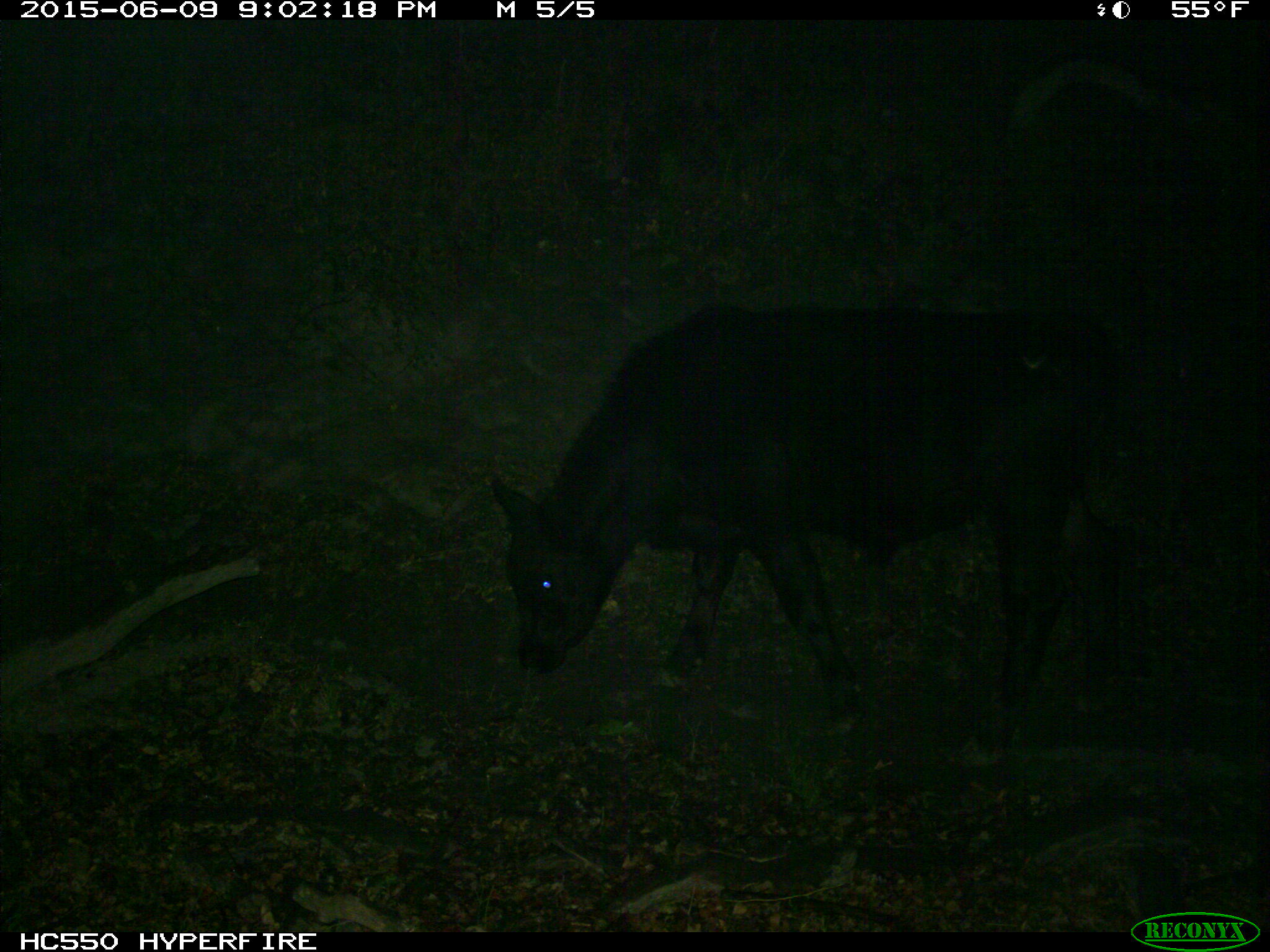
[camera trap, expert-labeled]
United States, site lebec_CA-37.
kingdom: Animalia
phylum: Chordata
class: Mammalia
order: Artiodactyla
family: Bovidae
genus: Bos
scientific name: Bos taurus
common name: domestic cow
Bos taurus (domestic cow).